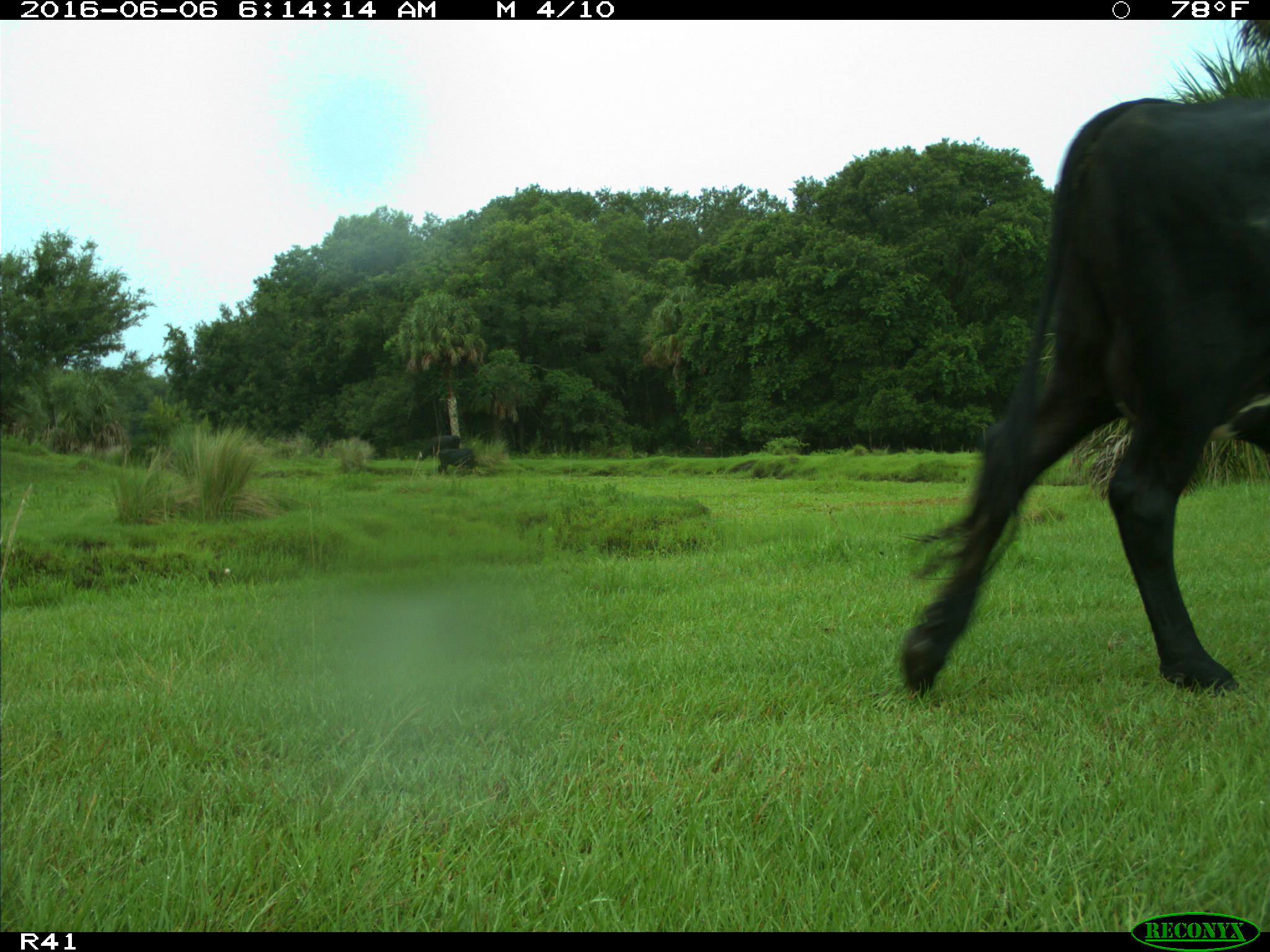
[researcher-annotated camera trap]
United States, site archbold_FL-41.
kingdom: Animalia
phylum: Chordata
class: Mammalia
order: Artiodactyla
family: Bovidae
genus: Bos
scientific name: Bos taurus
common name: domestic cow